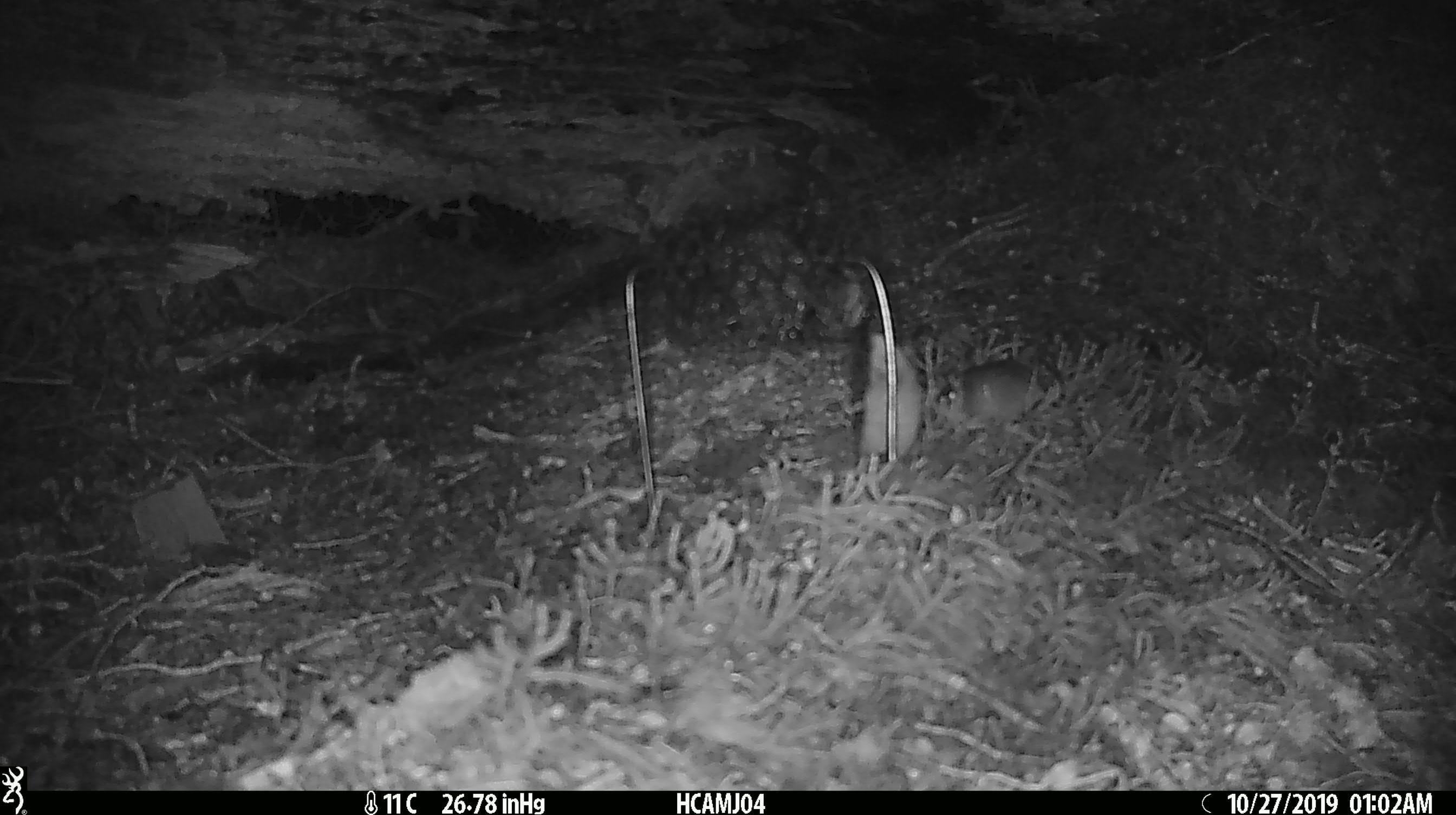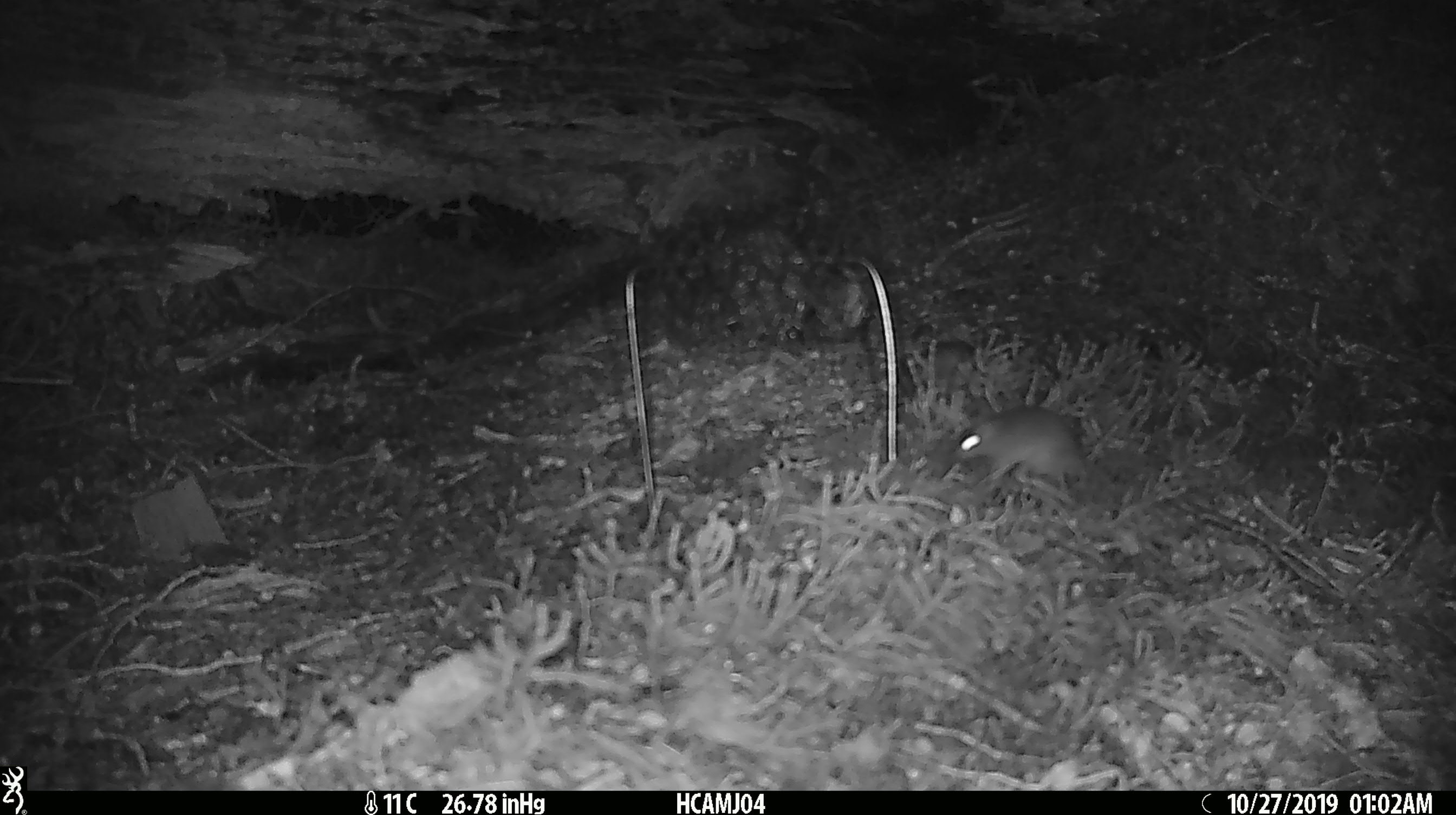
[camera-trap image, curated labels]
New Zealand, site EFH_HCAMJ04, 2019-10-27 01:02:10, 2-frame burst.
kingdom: Animalia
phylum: Chordata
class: Mammalia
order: Rodentia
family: Muridae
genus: Mus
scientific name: Mus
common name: mouse